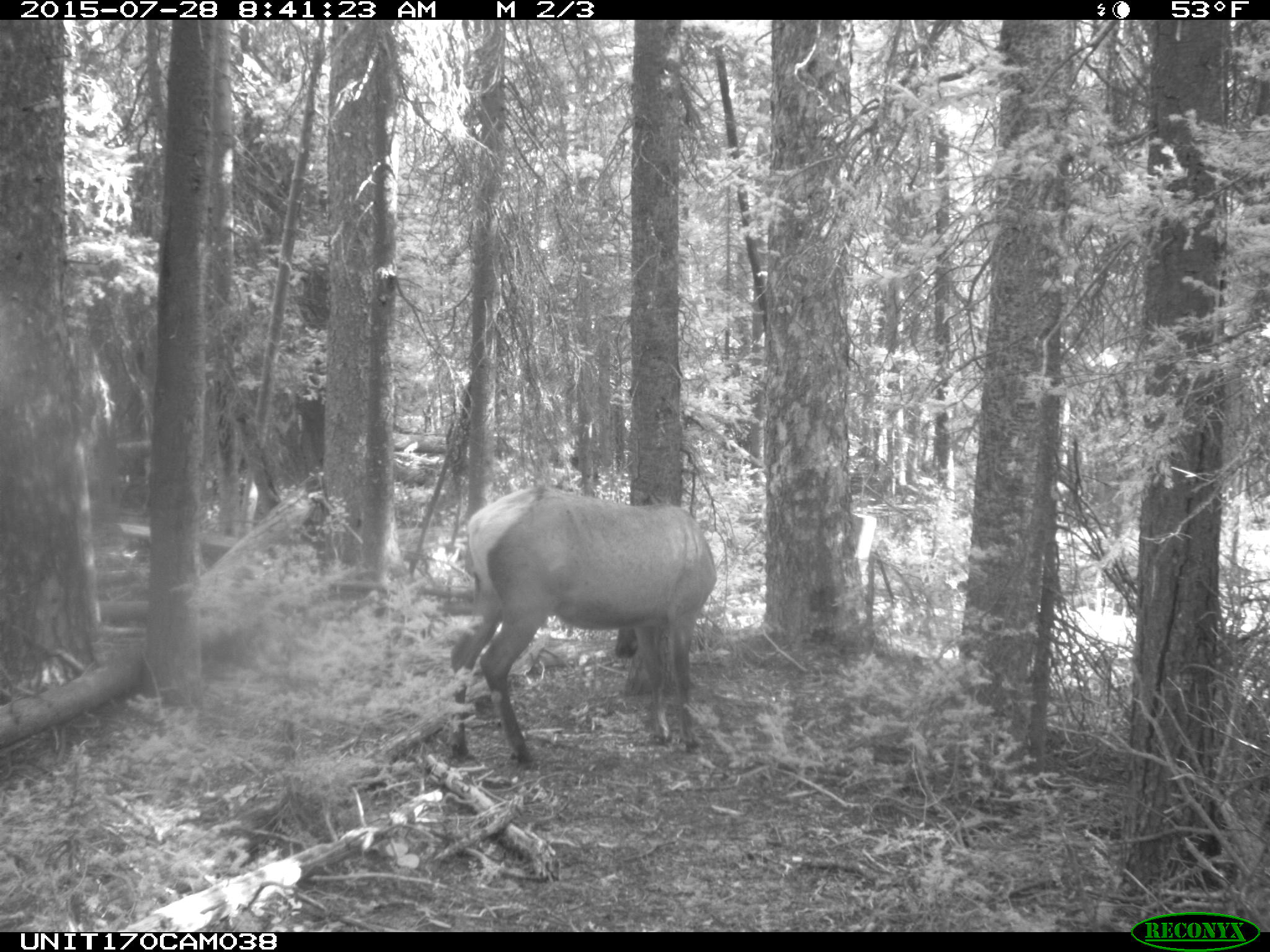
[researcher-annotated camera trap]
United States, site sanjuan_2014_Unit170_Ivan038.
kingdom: Animalia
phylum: Chordata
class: Mammalia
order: Artiodactyla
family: Cervidae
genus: Cervus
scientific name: Cervus elaphus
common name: red deer